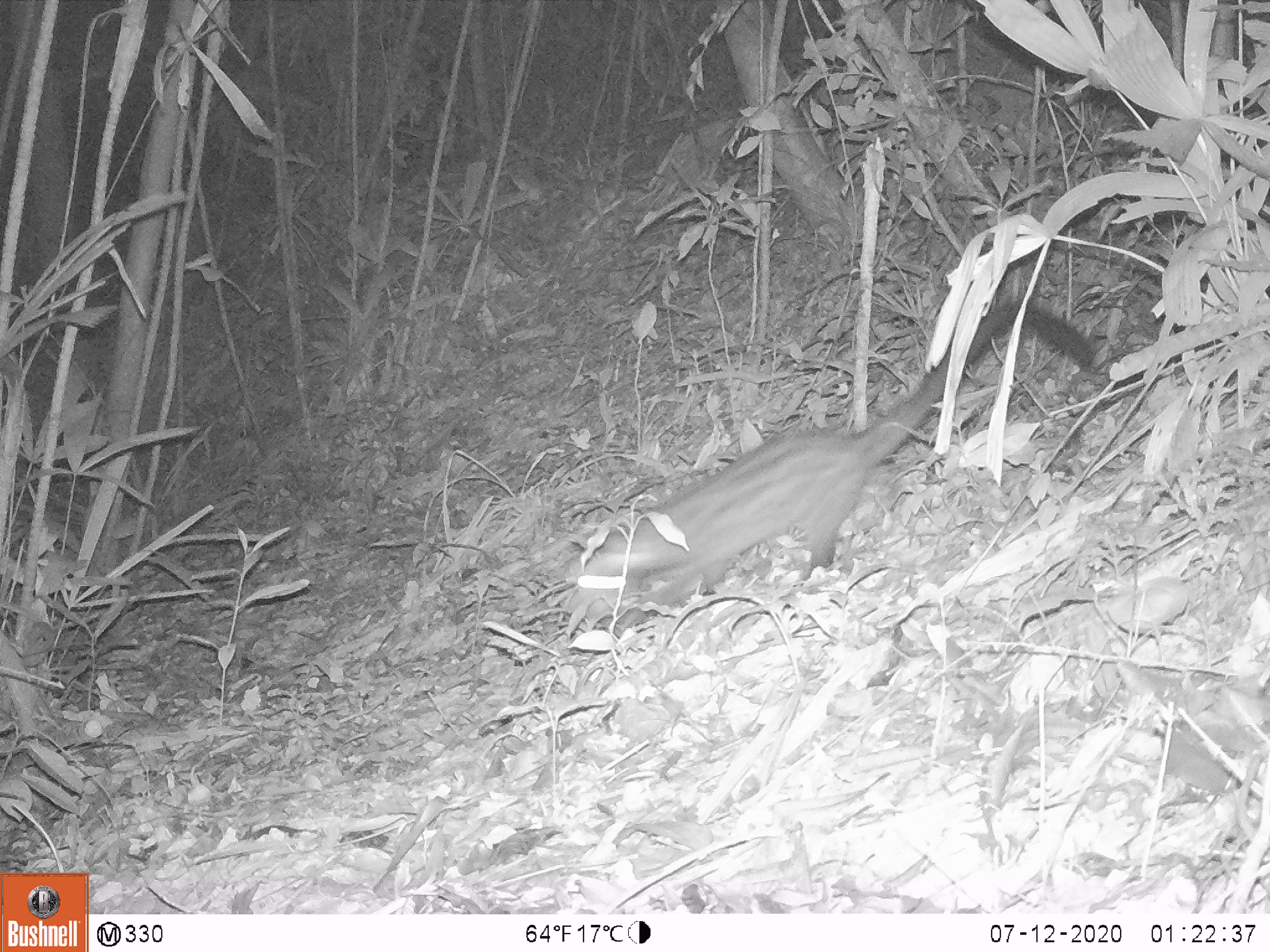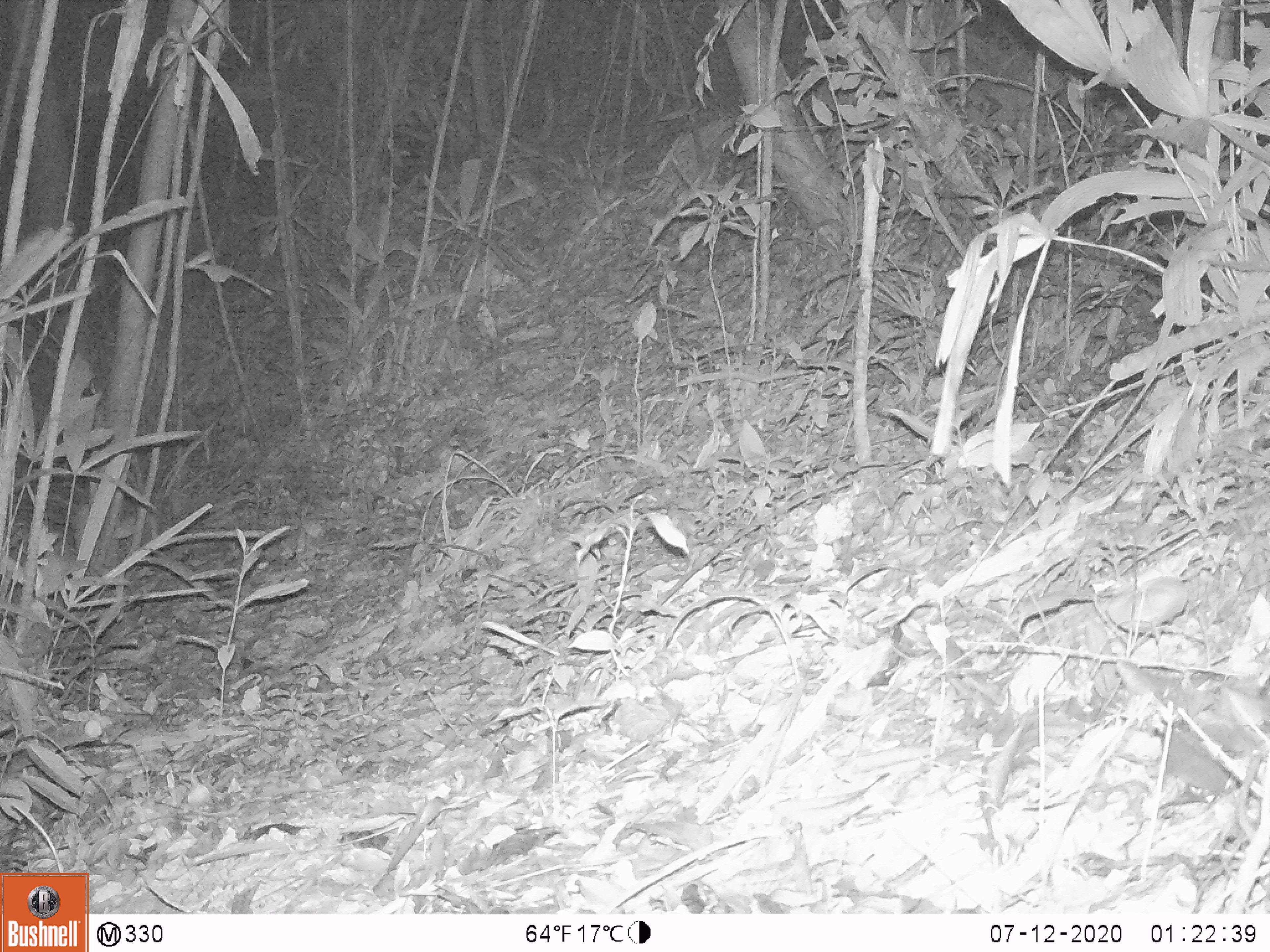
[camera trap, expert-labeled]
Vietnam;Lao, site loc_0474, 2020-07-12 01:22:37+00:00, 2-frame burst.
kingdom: Animalia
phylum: Chordata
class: Mammalia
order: Carnivora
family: Viverridae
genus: Paradoxurus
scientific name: Paradoxurus hermaphroditus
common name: common palm civet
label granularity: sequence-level